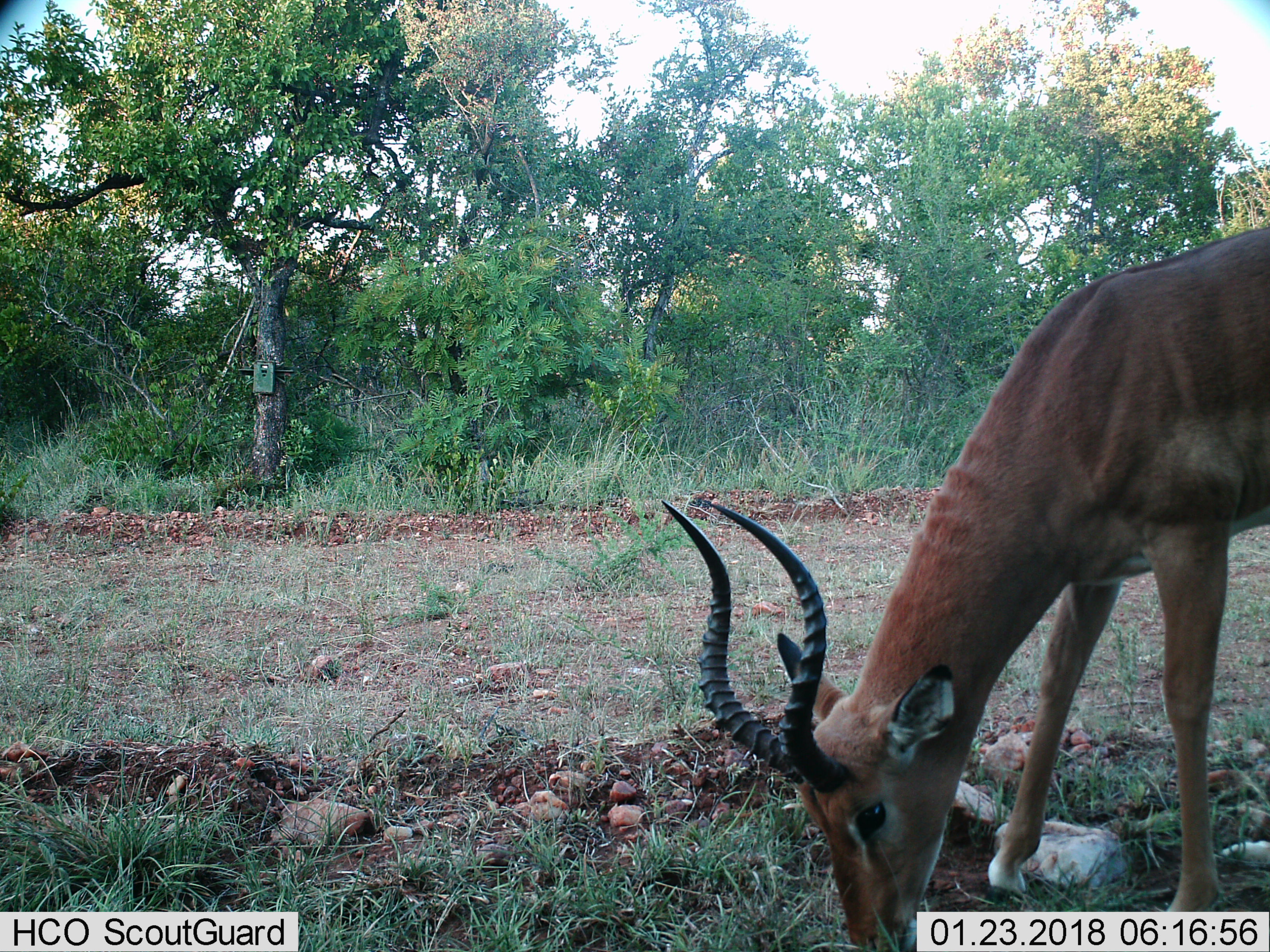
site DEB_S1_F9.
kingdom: Animalia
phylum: Chordata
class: Mammalia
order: Artiodactyla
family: Bovidae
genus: Aepyceros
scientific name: Aepyceros melampus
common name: impala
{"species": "impala (Aepyceros melampus)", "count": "1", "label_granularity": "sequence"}